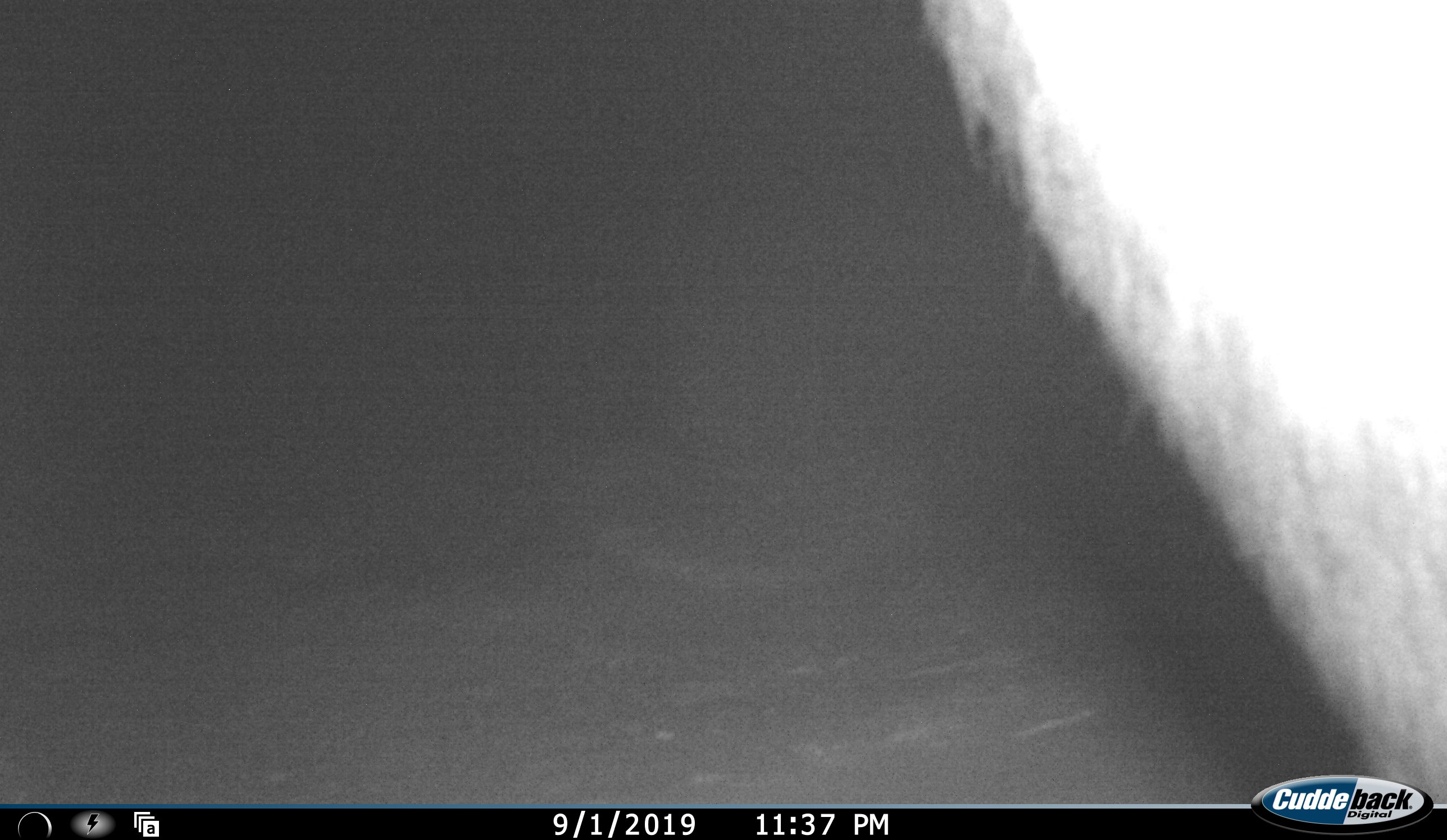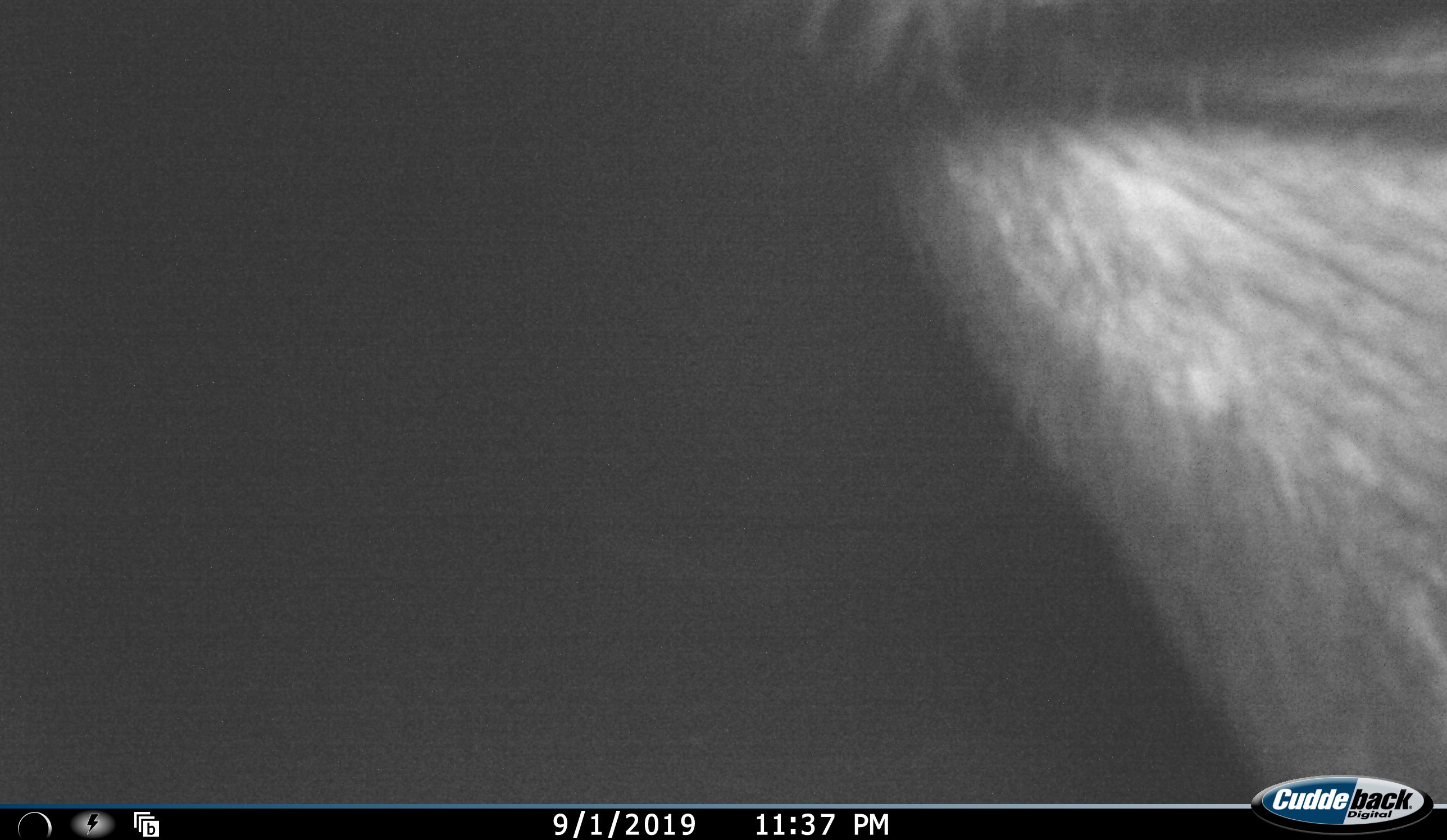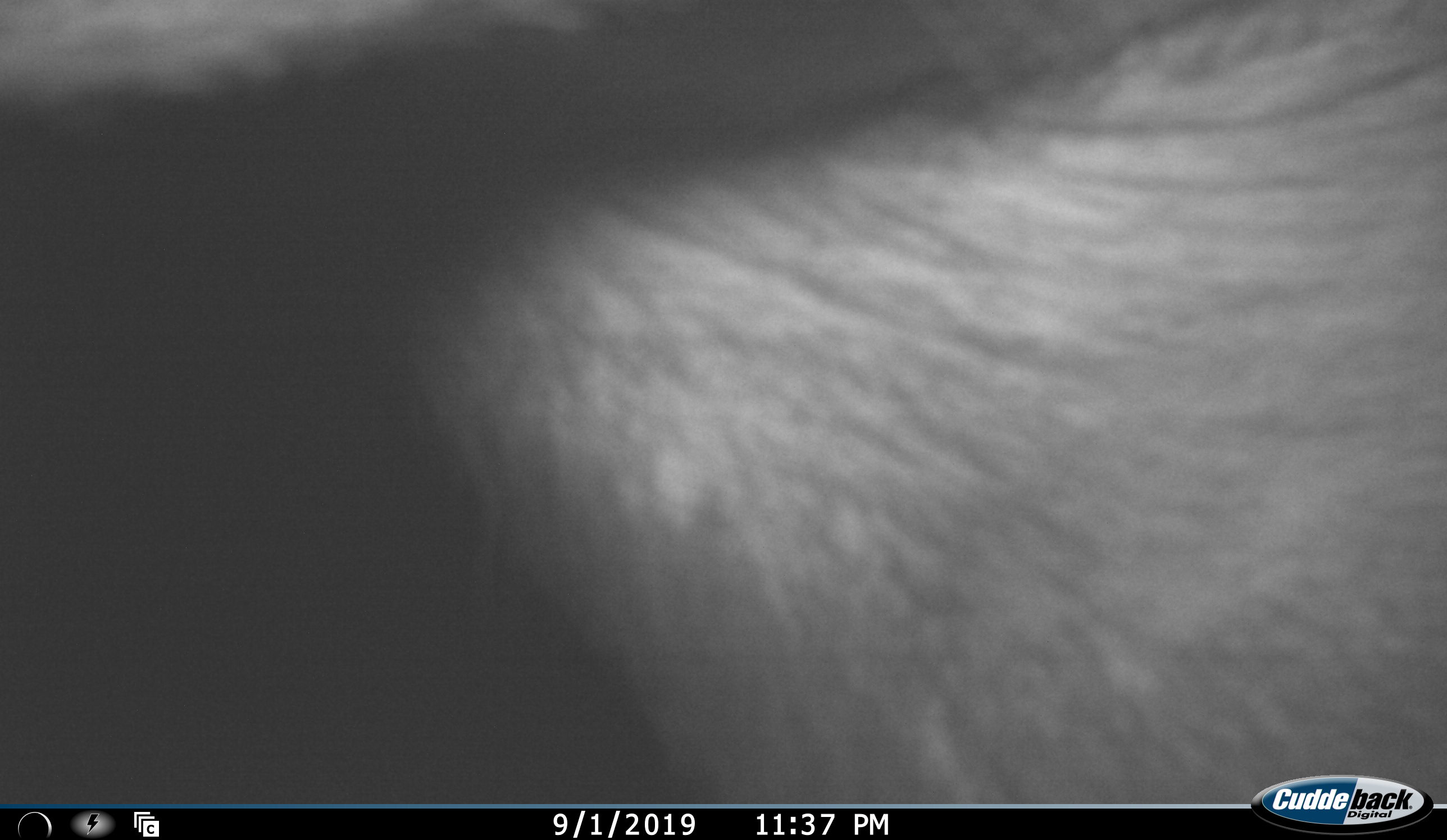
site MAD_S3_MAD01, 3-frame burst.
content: unidentified animal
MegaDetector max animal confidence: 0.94